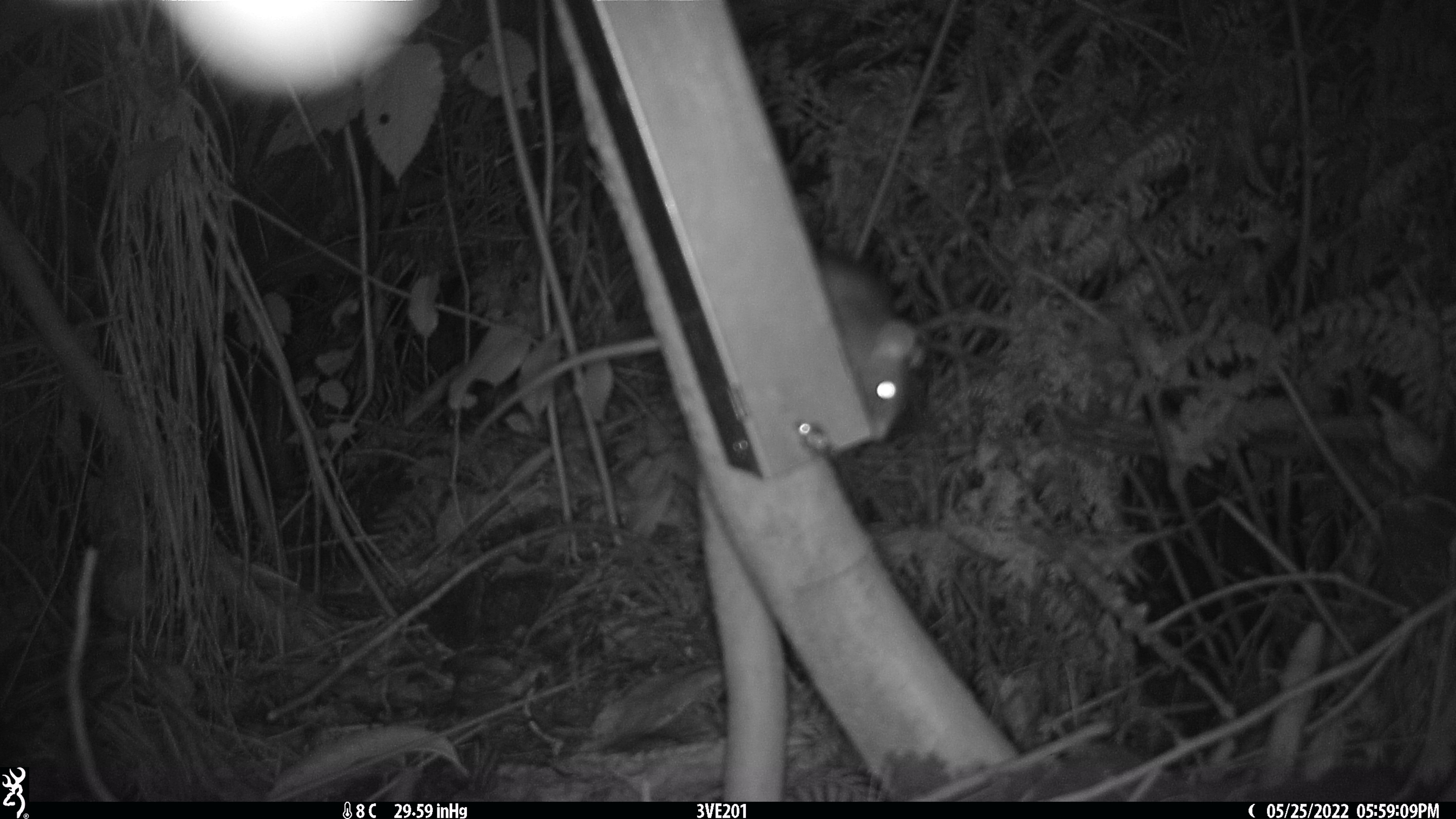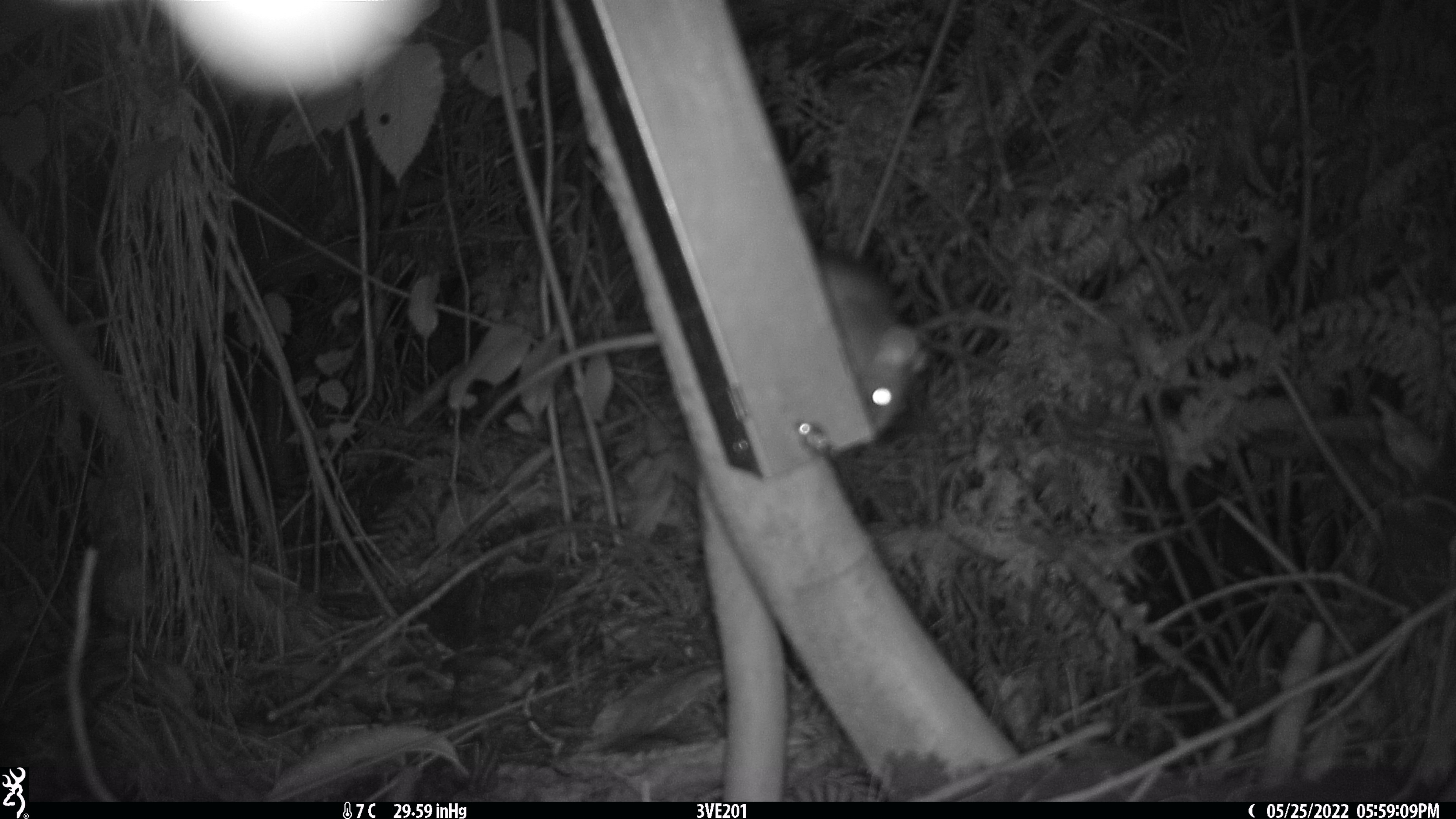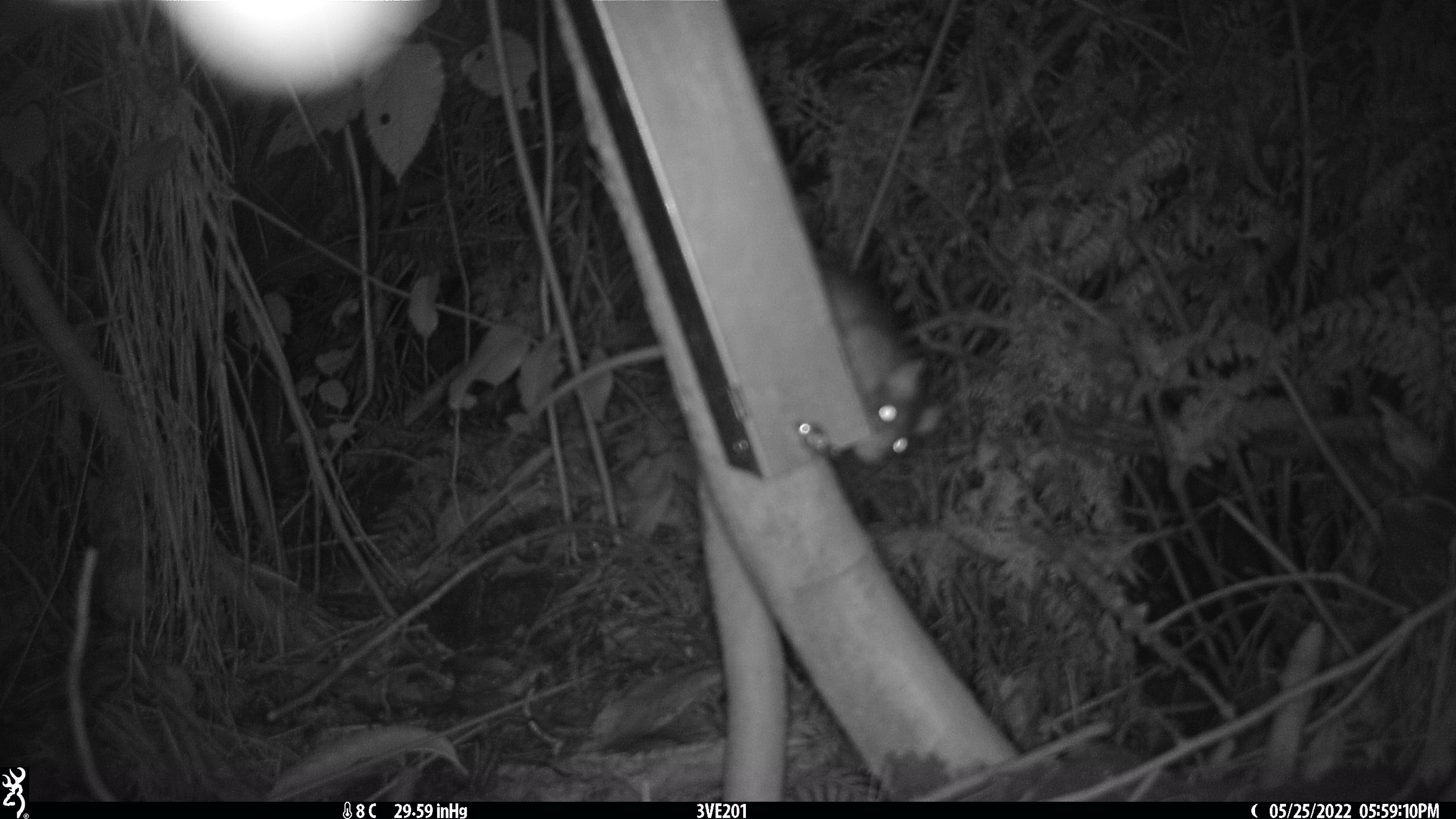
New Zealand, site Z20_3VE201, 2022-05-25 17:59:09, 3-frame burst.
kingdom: Animalia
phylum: Chordata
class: Mammalia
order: Rodentia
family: Muridae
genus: Rattus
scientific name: Rattus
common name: rat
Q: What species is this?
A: Rat (Rattus).